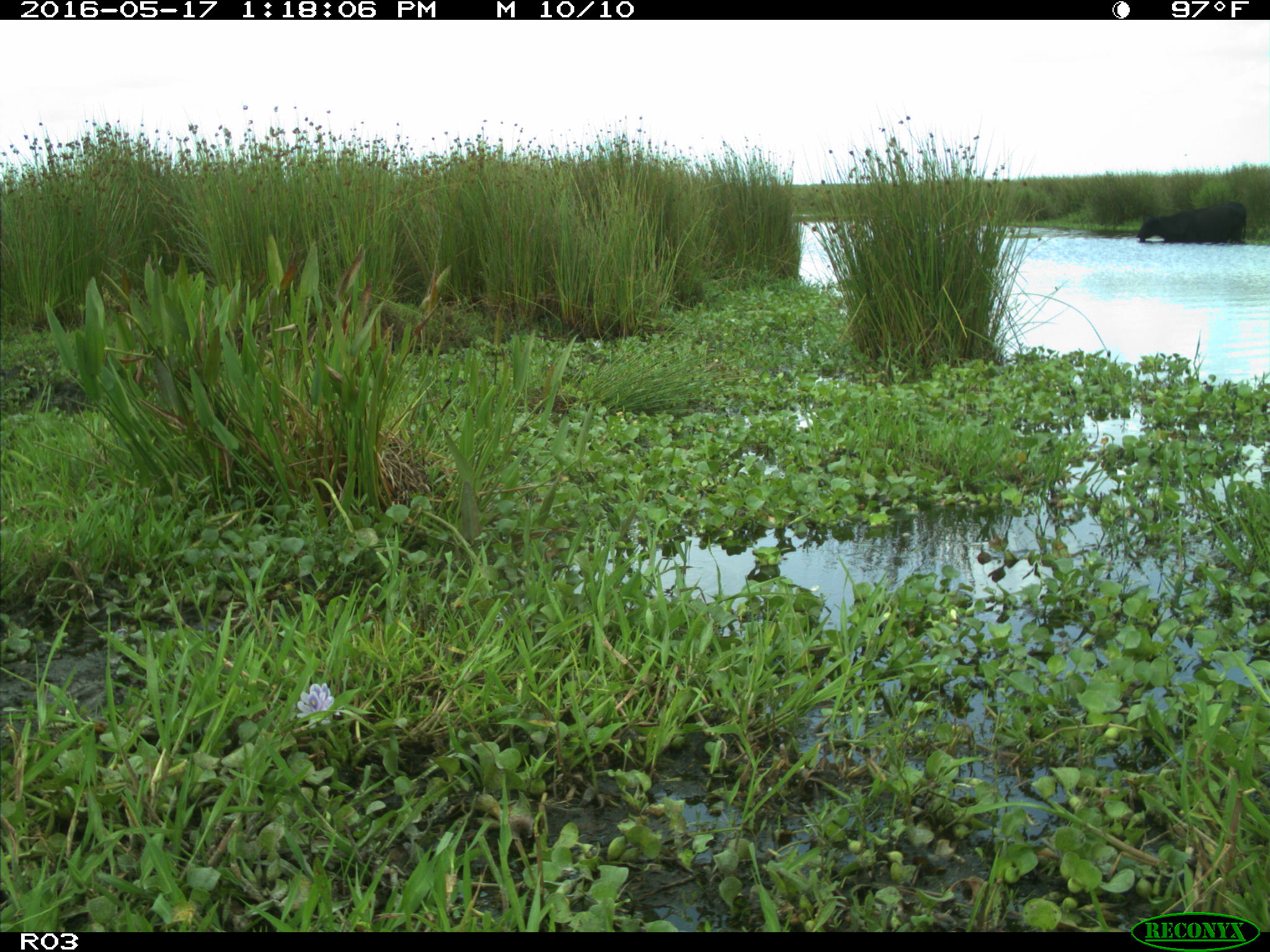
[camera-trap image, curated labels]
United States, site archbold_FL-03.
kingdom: Animalia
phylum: Chordata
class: Mammalia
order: Artiodactyla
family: Bovidae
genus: Bos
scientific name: Bos taurus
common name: domestic cow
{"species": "Bos taurus (domestic cow)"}